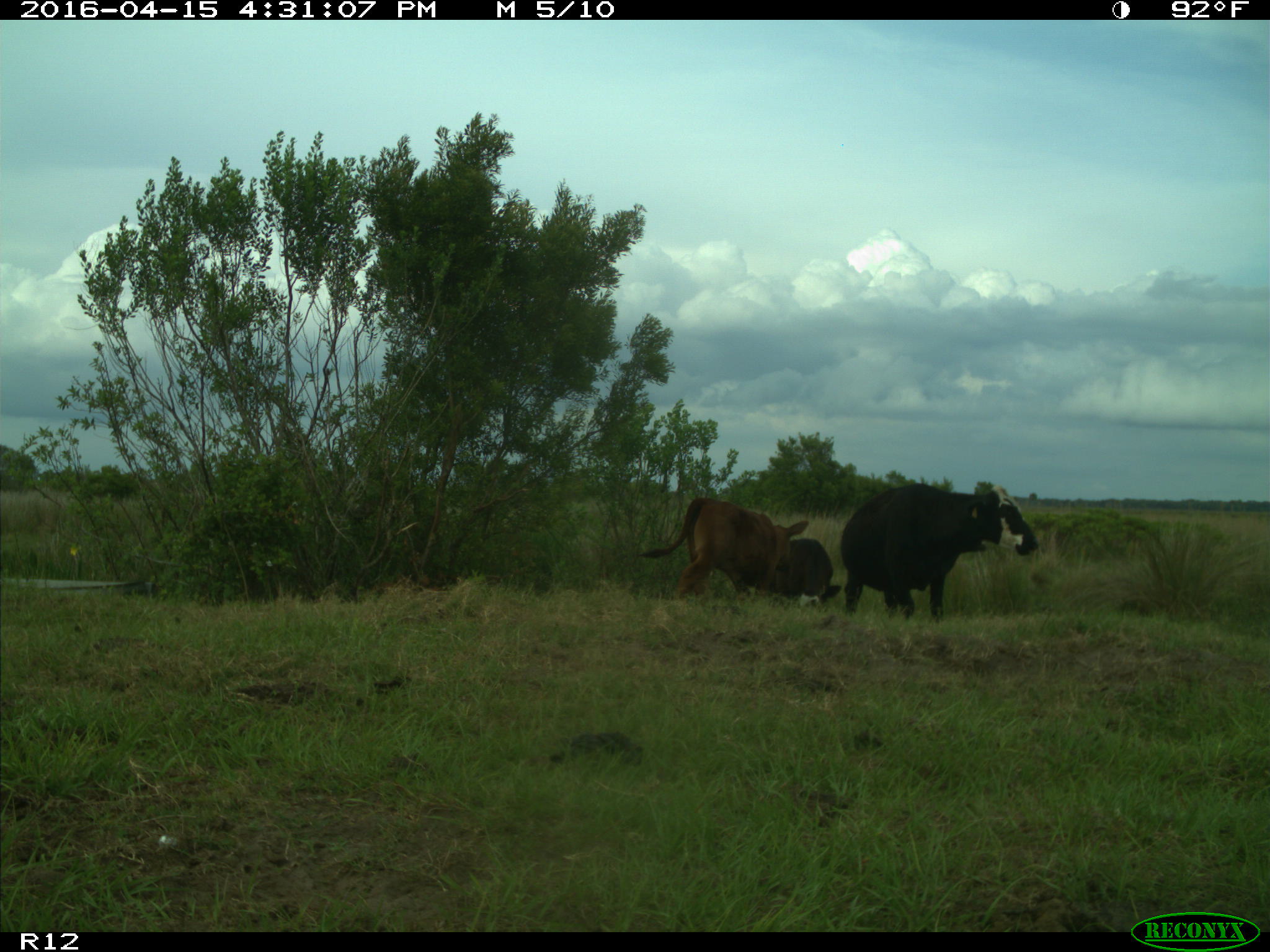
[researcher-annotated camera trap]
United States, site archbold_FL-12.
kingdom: Animalia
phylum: Chordata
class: Mammalia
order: Artiodactyla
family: Bovidae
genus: Bos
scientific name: Bos taurus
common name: domestic cow